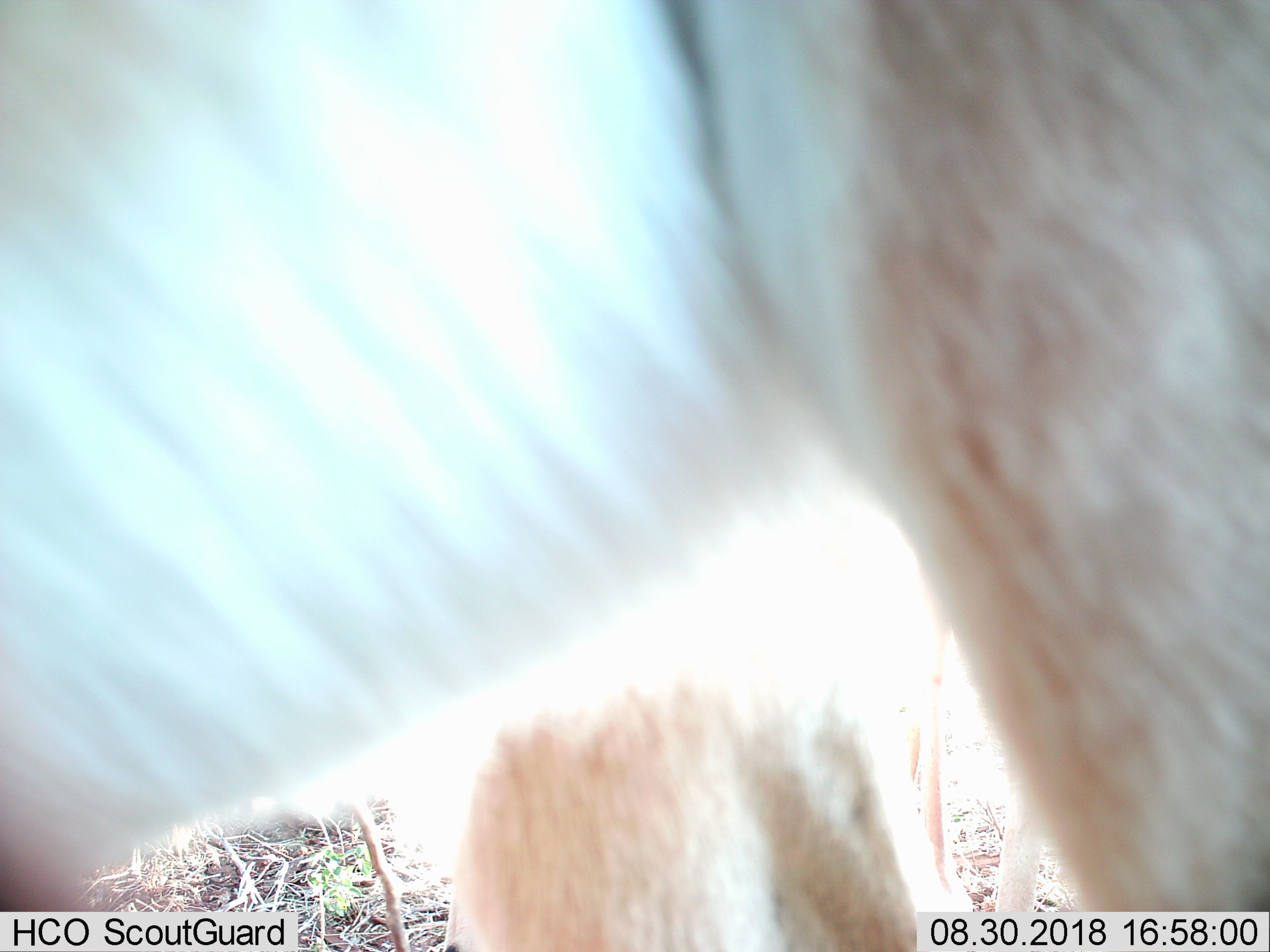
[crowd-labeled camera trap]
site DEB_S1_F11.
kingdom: Animalia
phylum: Chordata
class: Mammalia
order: Artiodactyla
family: Bovidae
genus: Aepyceros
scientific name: Aepyceros melampus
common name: impala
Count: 2.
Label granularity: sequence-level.